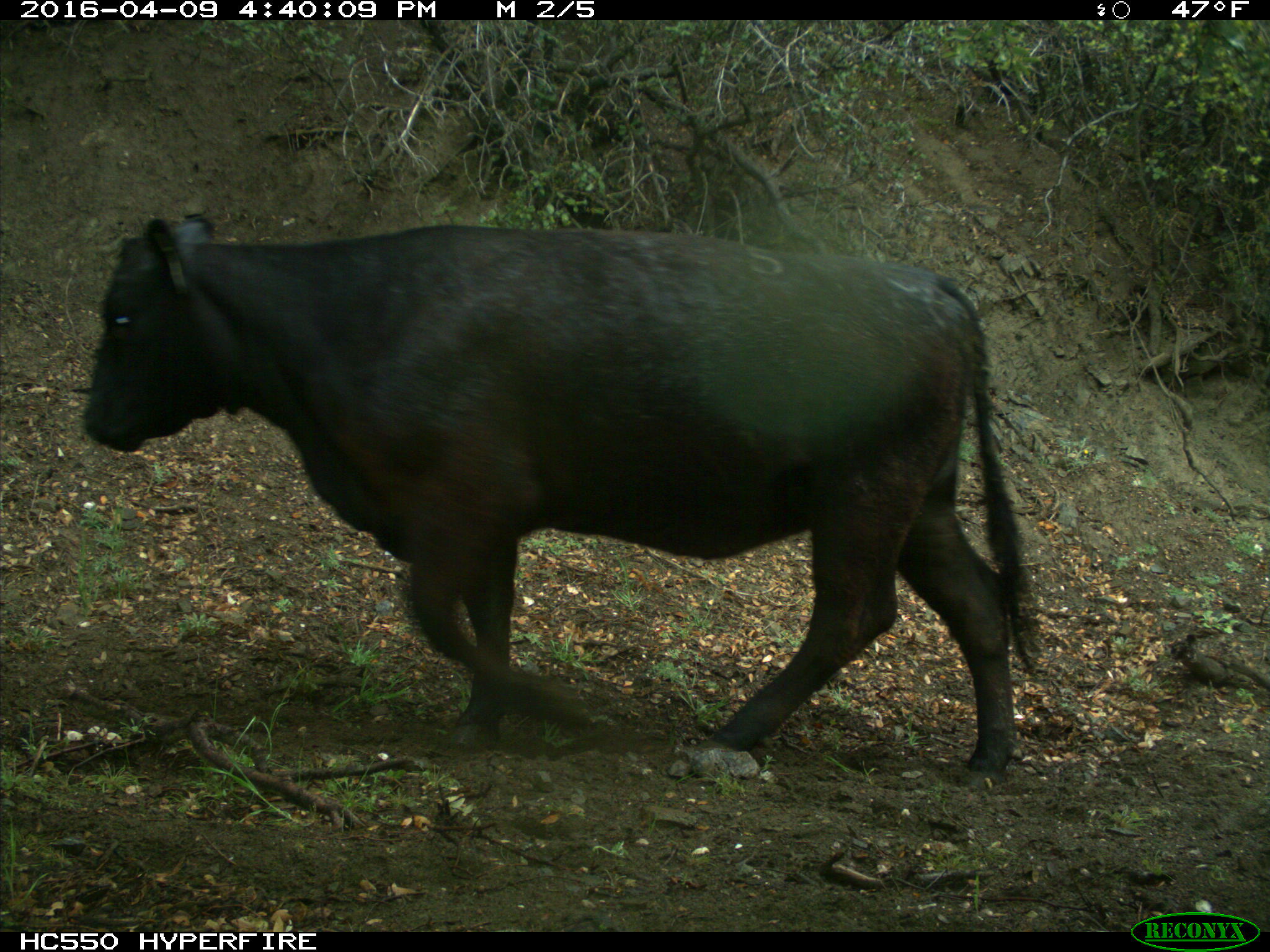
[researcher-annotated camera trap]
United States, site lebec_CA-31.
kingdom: Animalia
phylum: Chordata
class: Mammalia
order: Artiodactyla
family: Bovidae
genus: Bos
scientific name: Bos taurus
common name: domestic cow